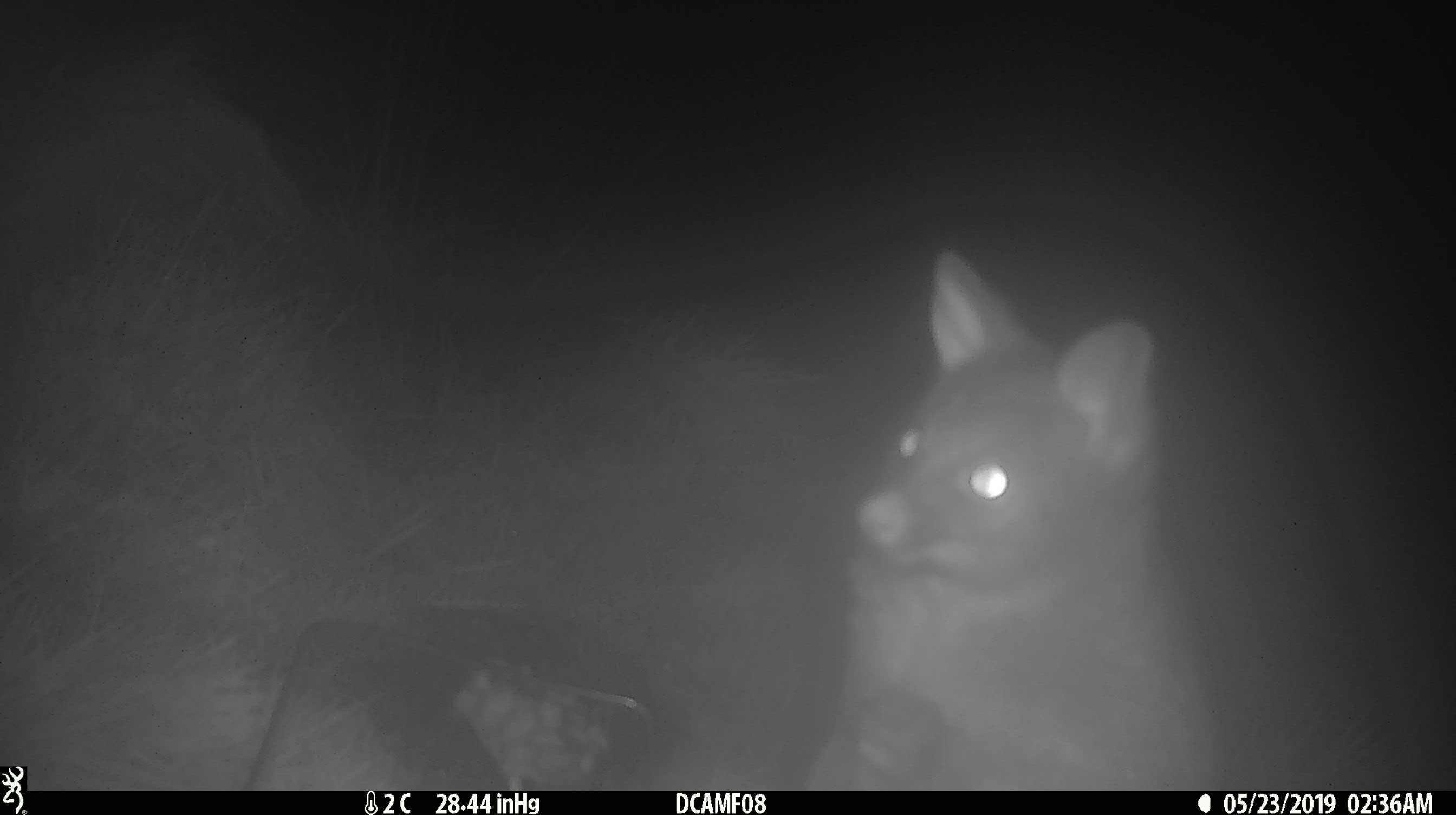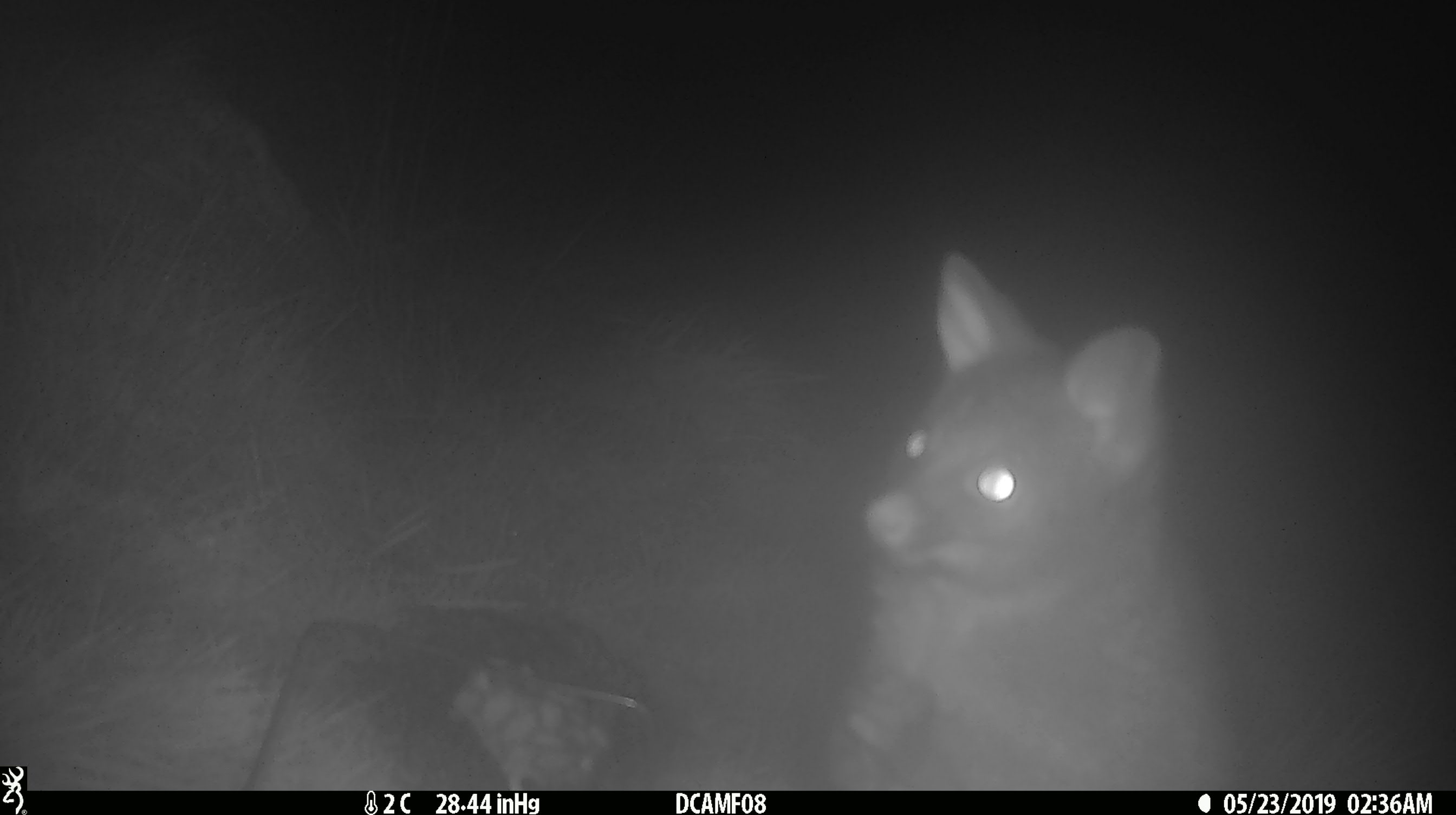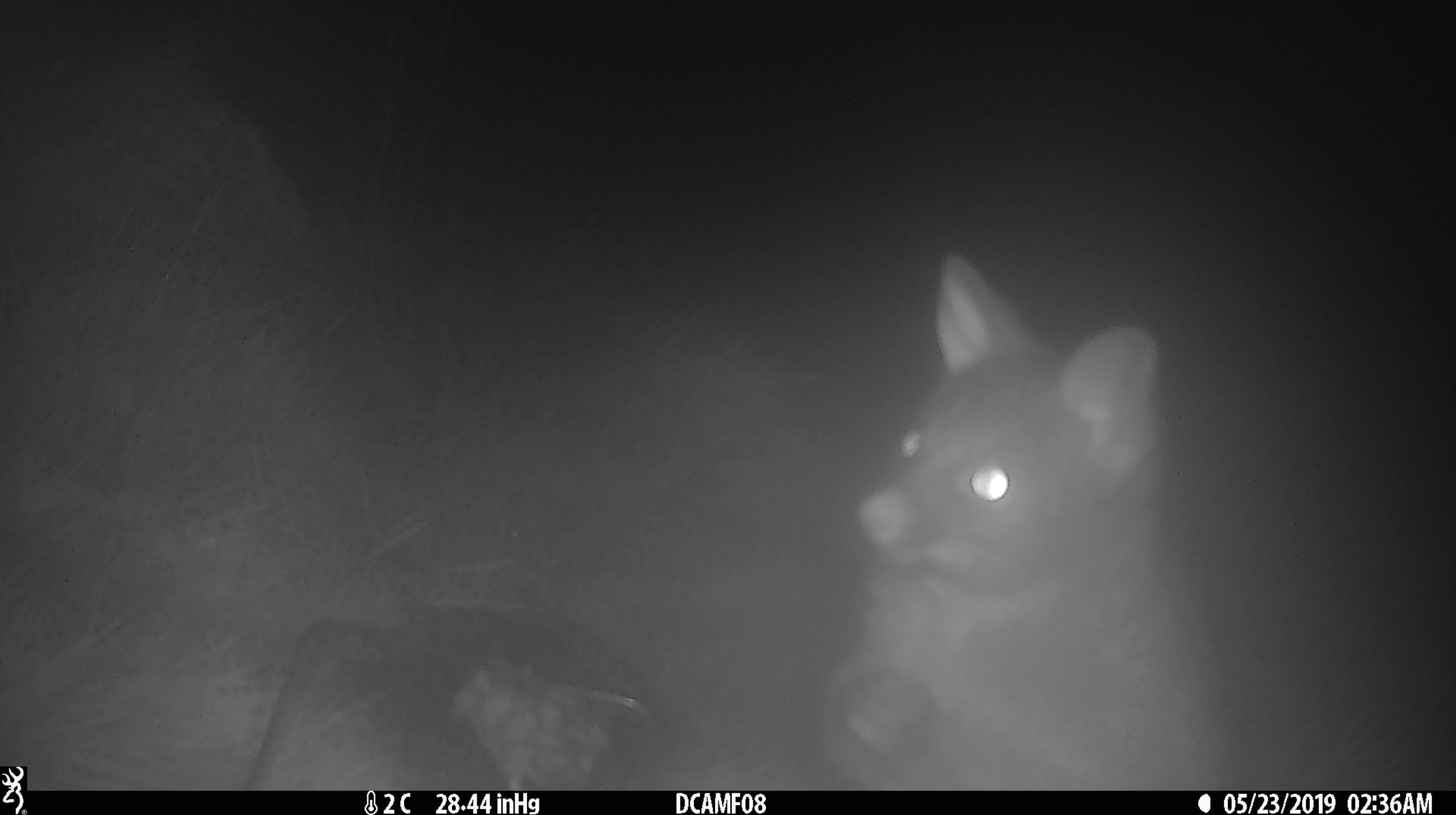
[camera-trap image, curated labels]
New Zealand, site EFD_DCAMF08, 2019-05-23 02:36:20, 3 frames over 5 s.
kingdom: Animalia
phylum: Chordata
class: Mammalia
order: Diprotodontia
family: Phalangeridae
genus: Trichosurus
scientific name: Trichosurus vulpecula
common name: common brushtail possum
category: possum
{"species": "possum (common brushtail possum) (Trichosurus vulpecula)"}